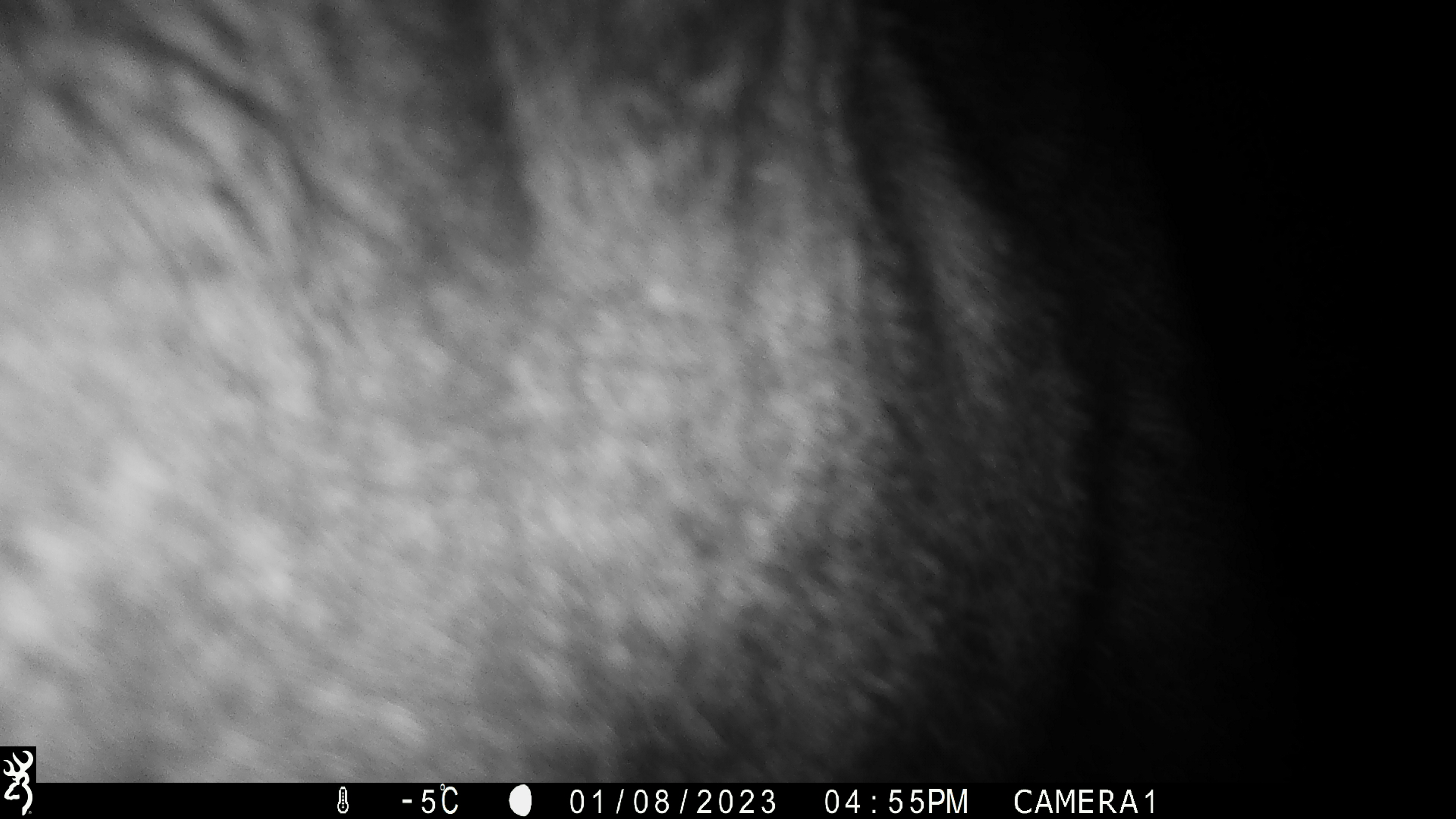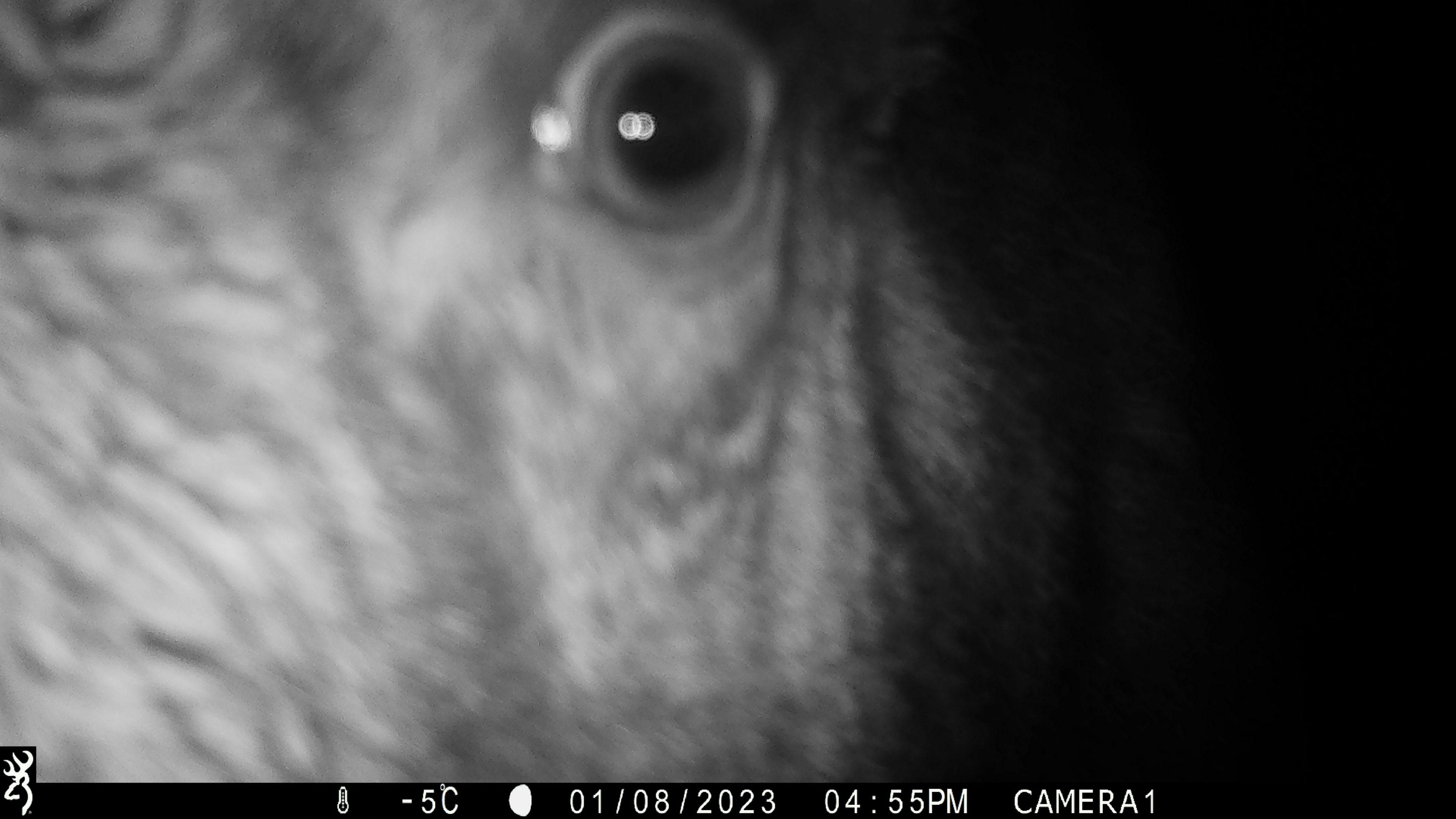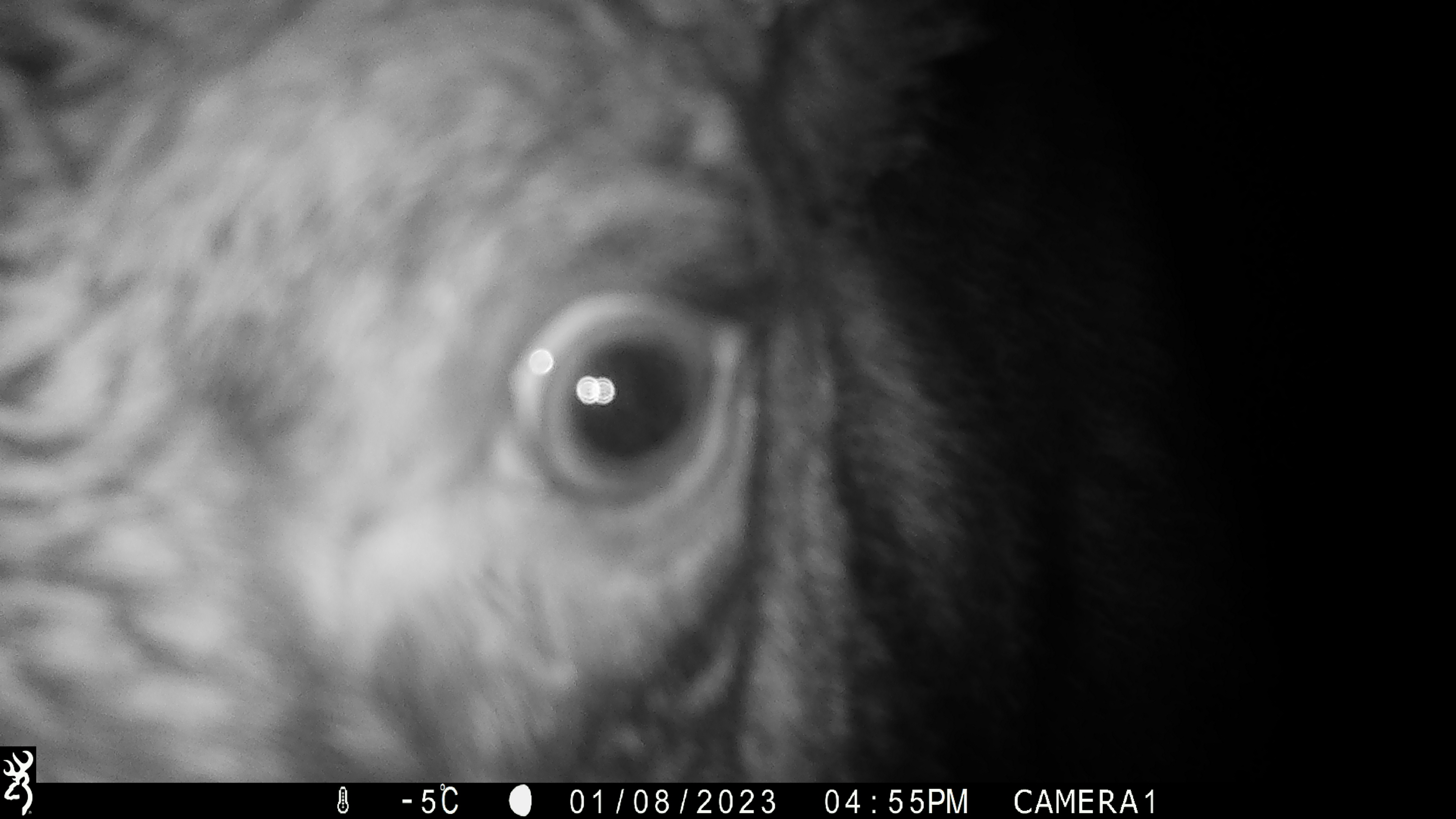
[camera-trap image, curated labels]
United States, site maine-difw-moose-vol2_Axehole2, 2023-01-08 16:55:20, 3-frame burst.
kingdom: Animalia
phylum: Chordata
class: Mammalia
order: Artiodactyla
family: Cervidae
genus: Alces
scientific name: Alces alces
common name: moose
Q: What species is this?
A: Moose (Alces alces).